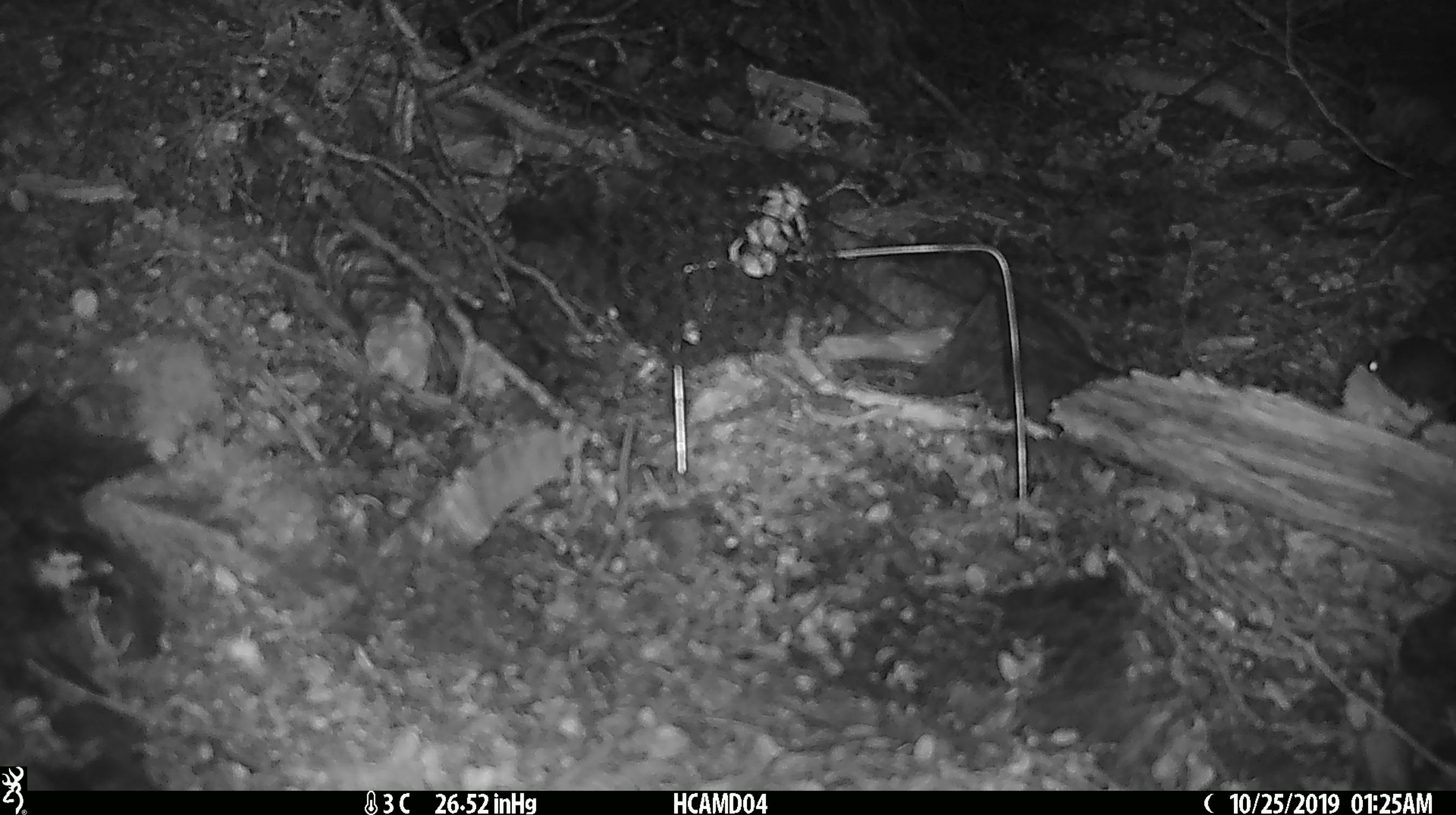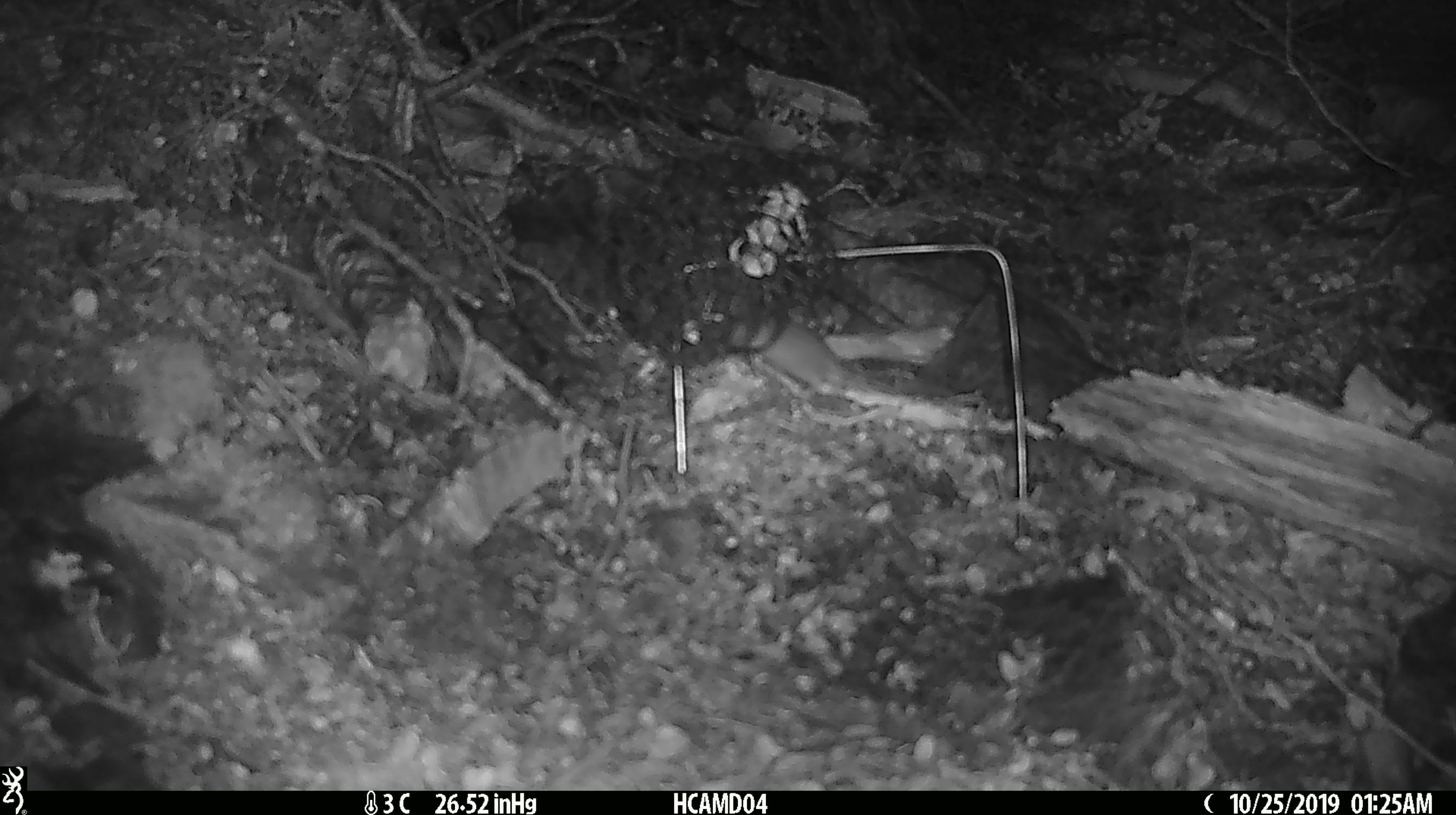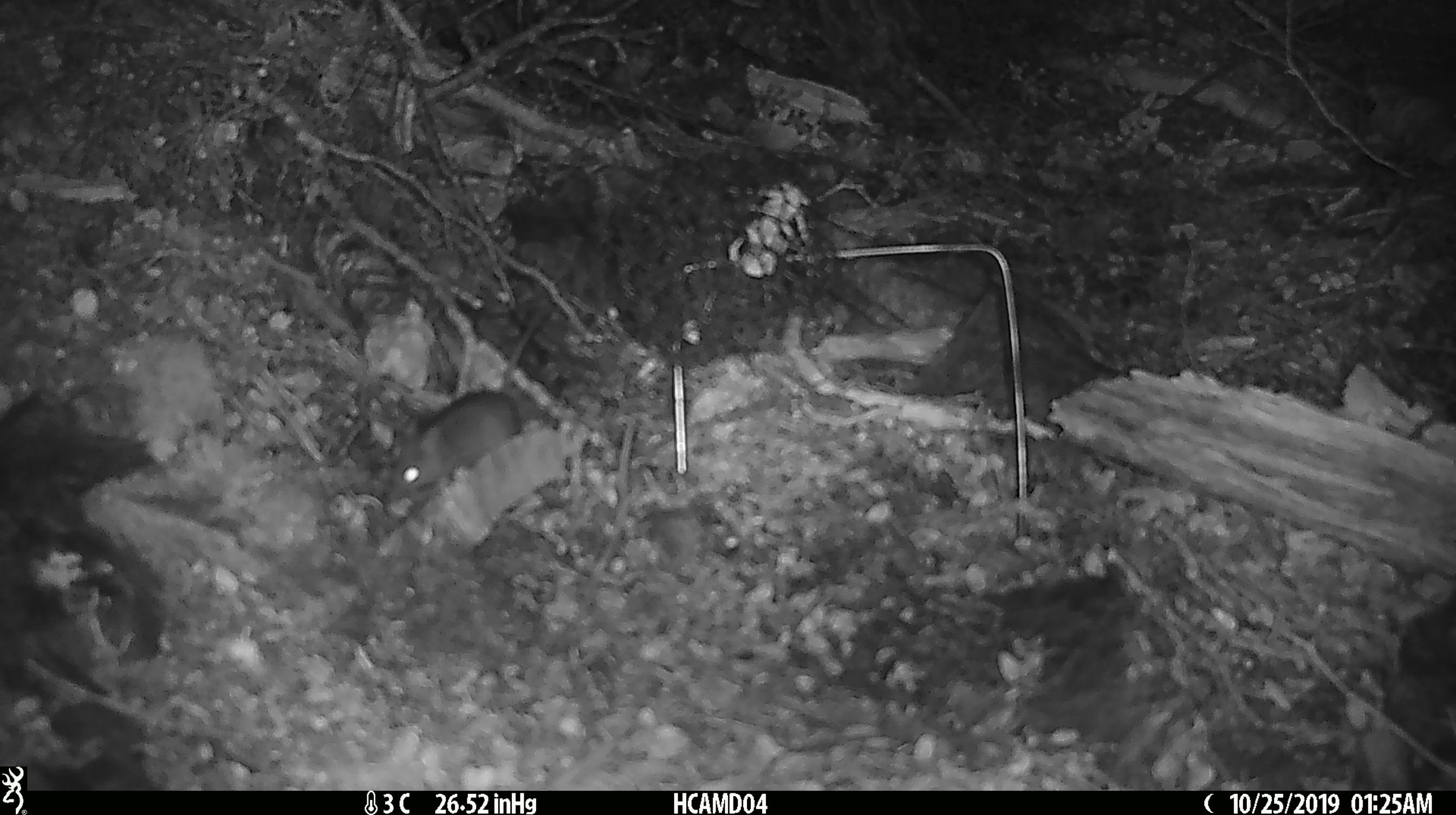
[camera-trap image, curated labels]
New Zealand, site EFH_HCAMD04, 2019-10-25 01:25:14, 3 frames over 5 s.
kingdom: Animalia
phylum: Chordata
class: Mammalia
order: Rodentia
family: Muridae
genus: Mus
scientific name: Mus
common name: mouse